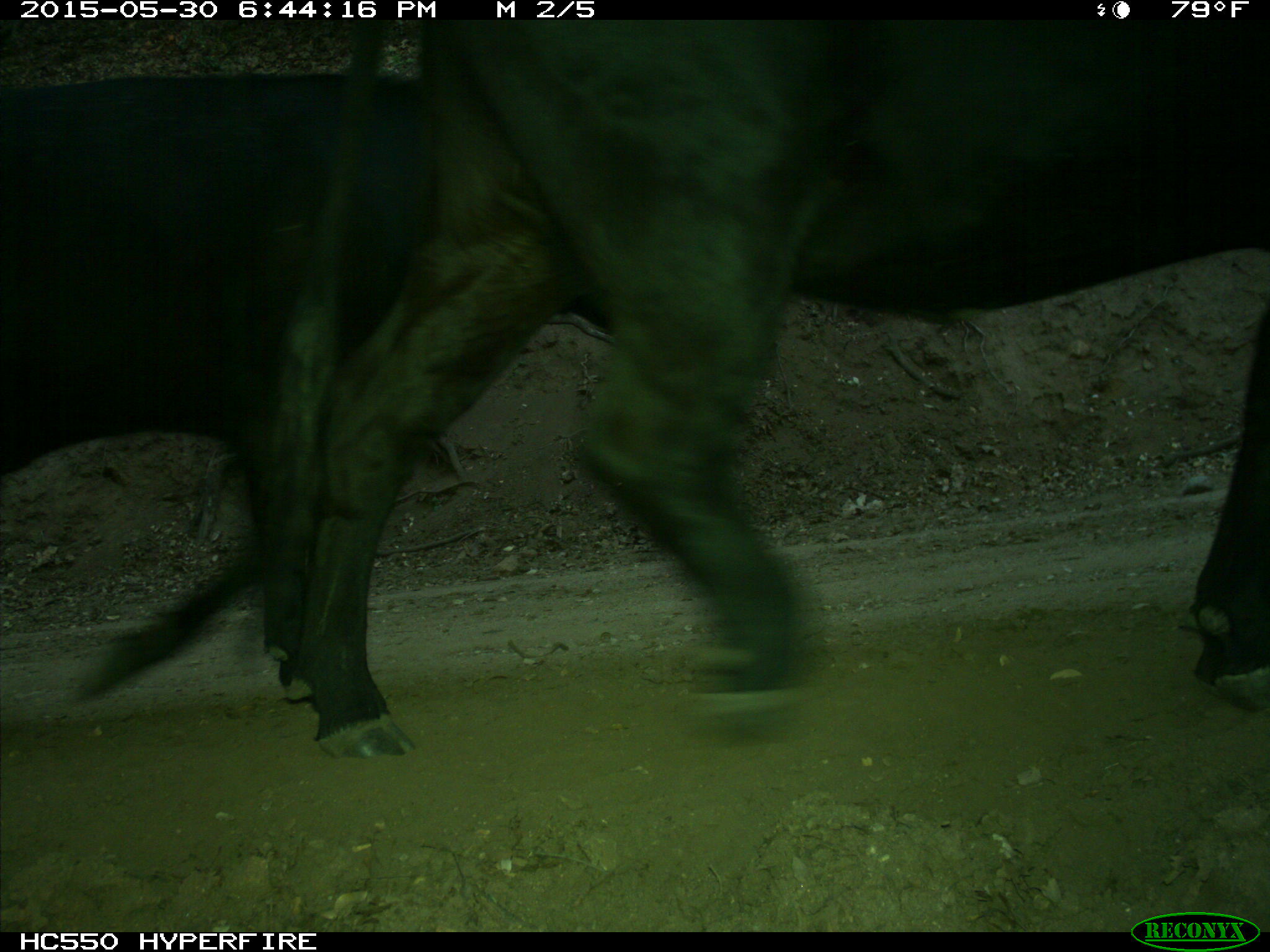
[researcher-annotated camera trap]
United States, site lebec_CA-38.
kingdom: Animalia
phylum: Chordata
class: Mammalia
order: Artiodactyla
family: Bovidae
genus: Bos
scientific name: Bos taurus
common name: domestic cow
Bos taurus (domestic cow).